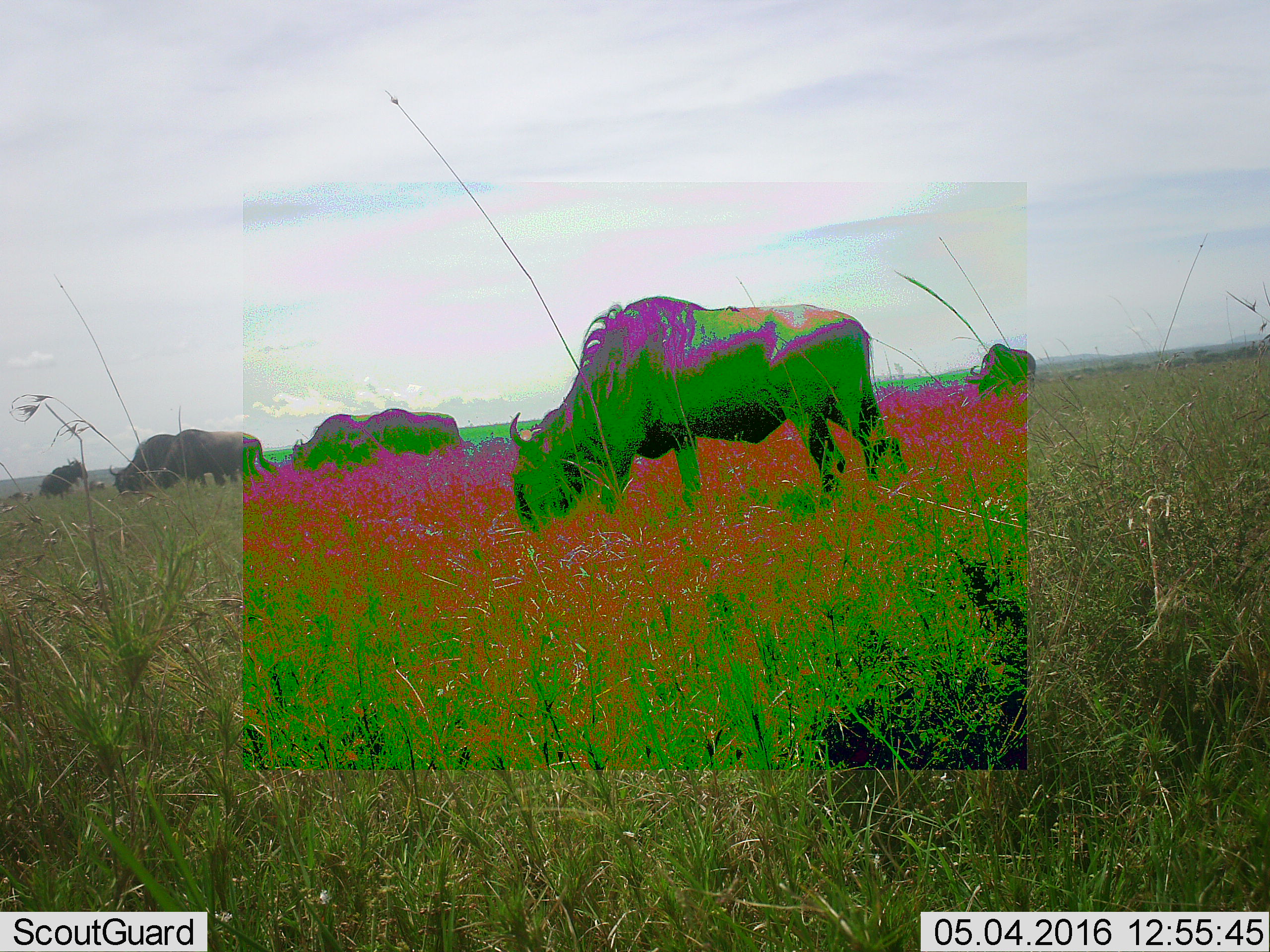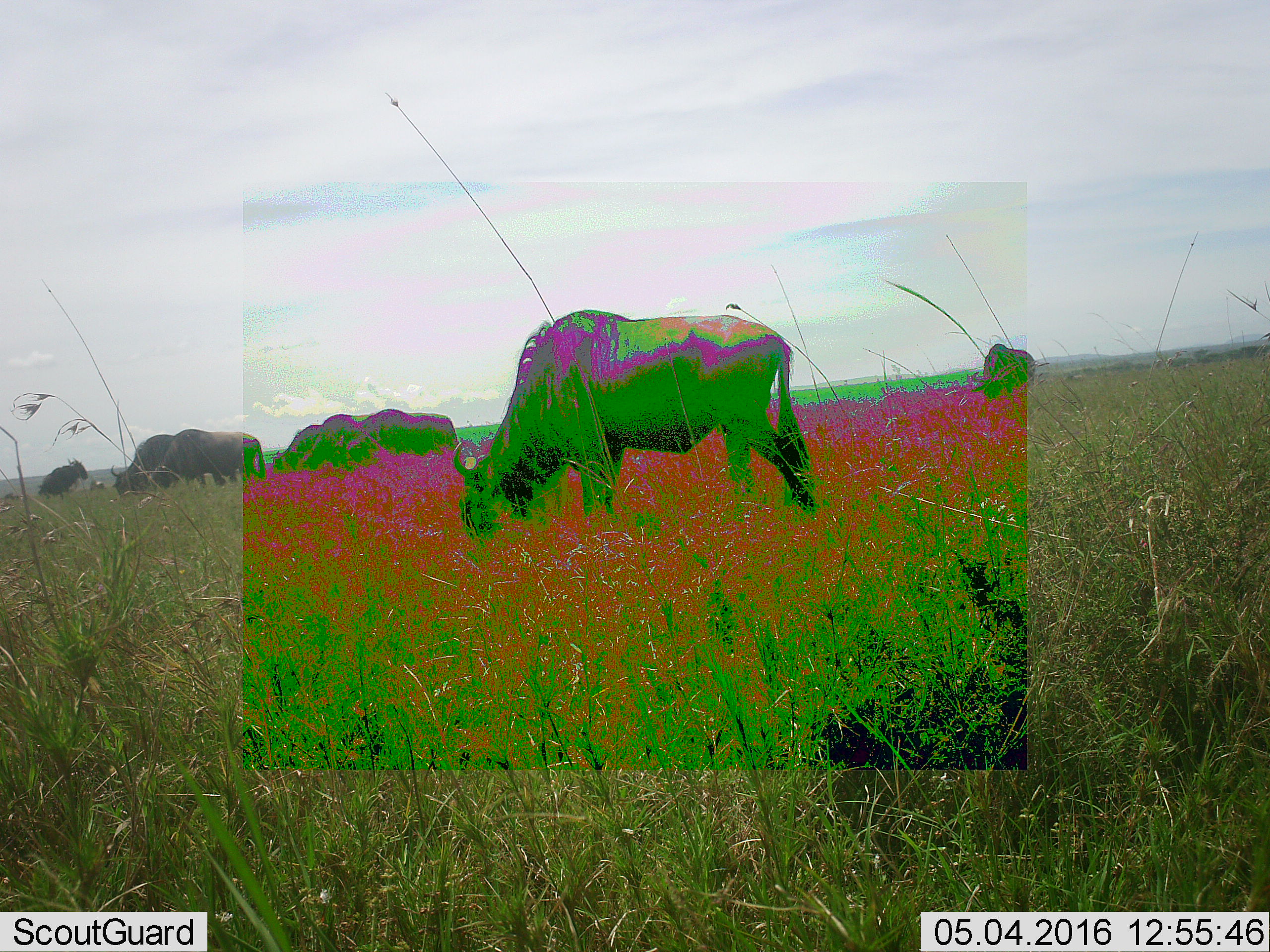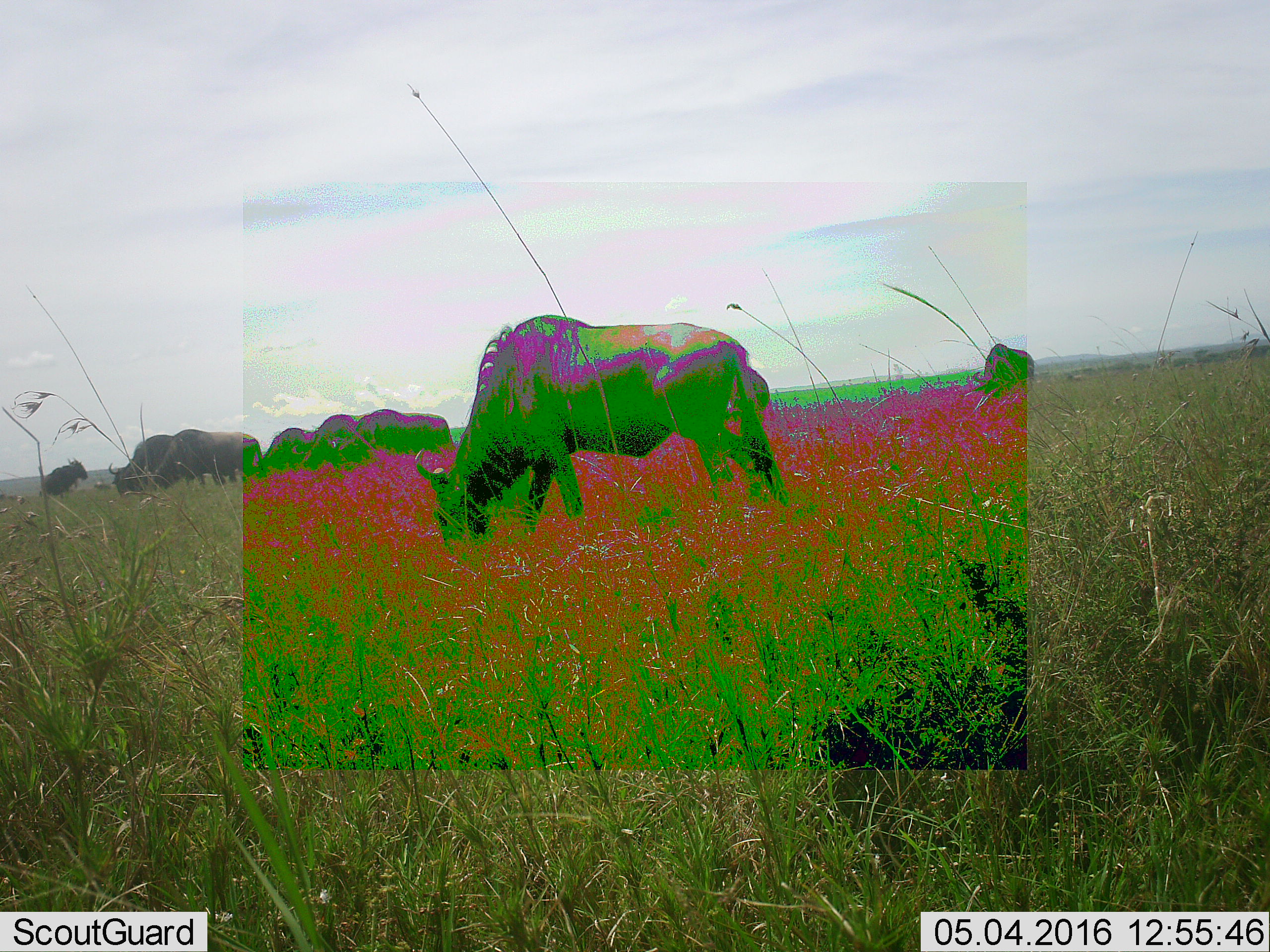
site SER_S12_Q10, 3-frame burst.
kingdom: Animalia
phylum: Chordata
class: Mammalia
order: Artiodactyla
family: Bovidae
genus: Connochaetes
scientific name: Connochaetes taurinus taurinus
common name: blue wildebeest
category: wildebeestblue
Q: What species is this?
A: Wildebeestblue (blue wildebeest) (Connochaetes taurinus taurinus).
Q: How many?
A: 10.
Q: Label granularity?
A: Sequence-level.